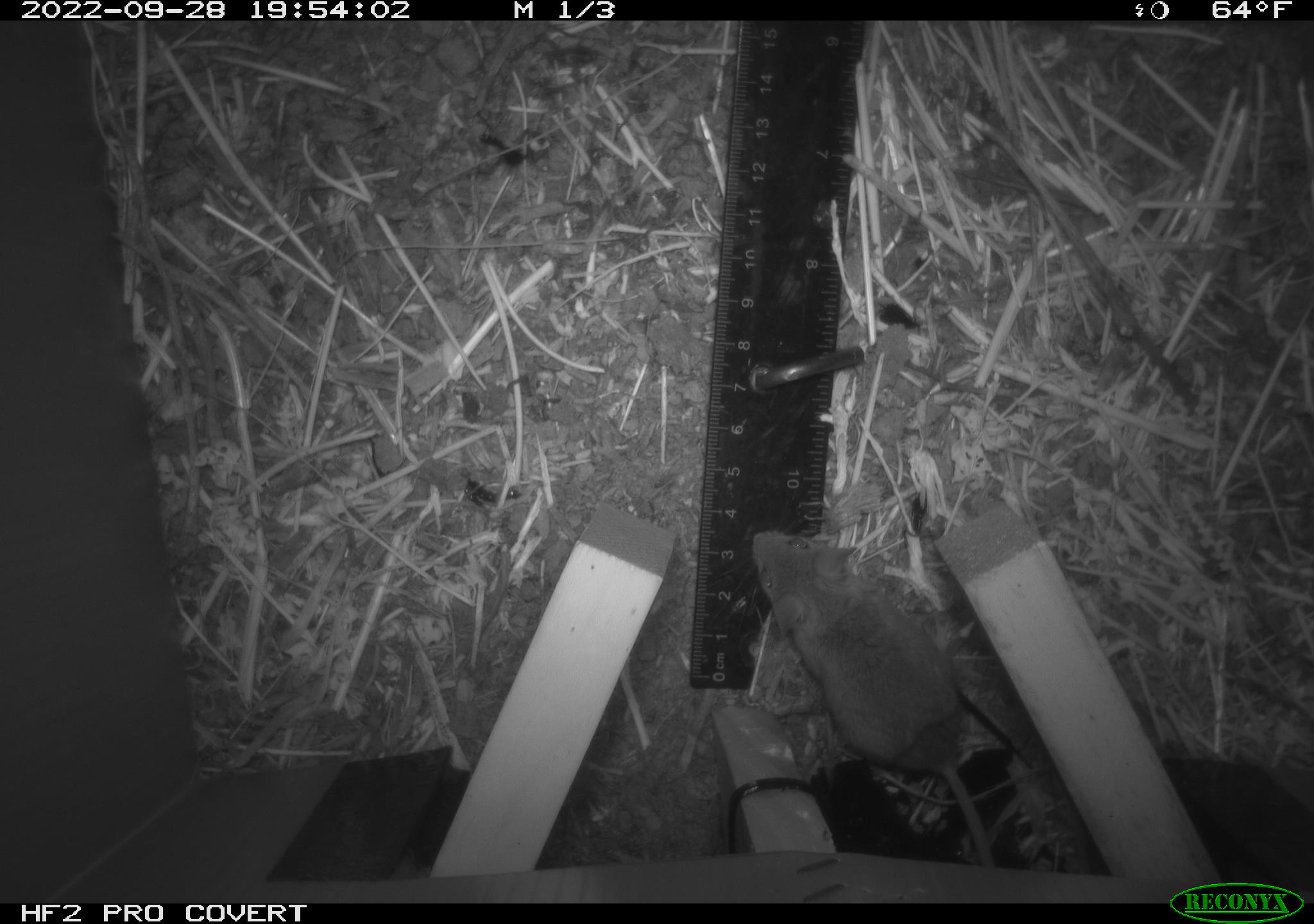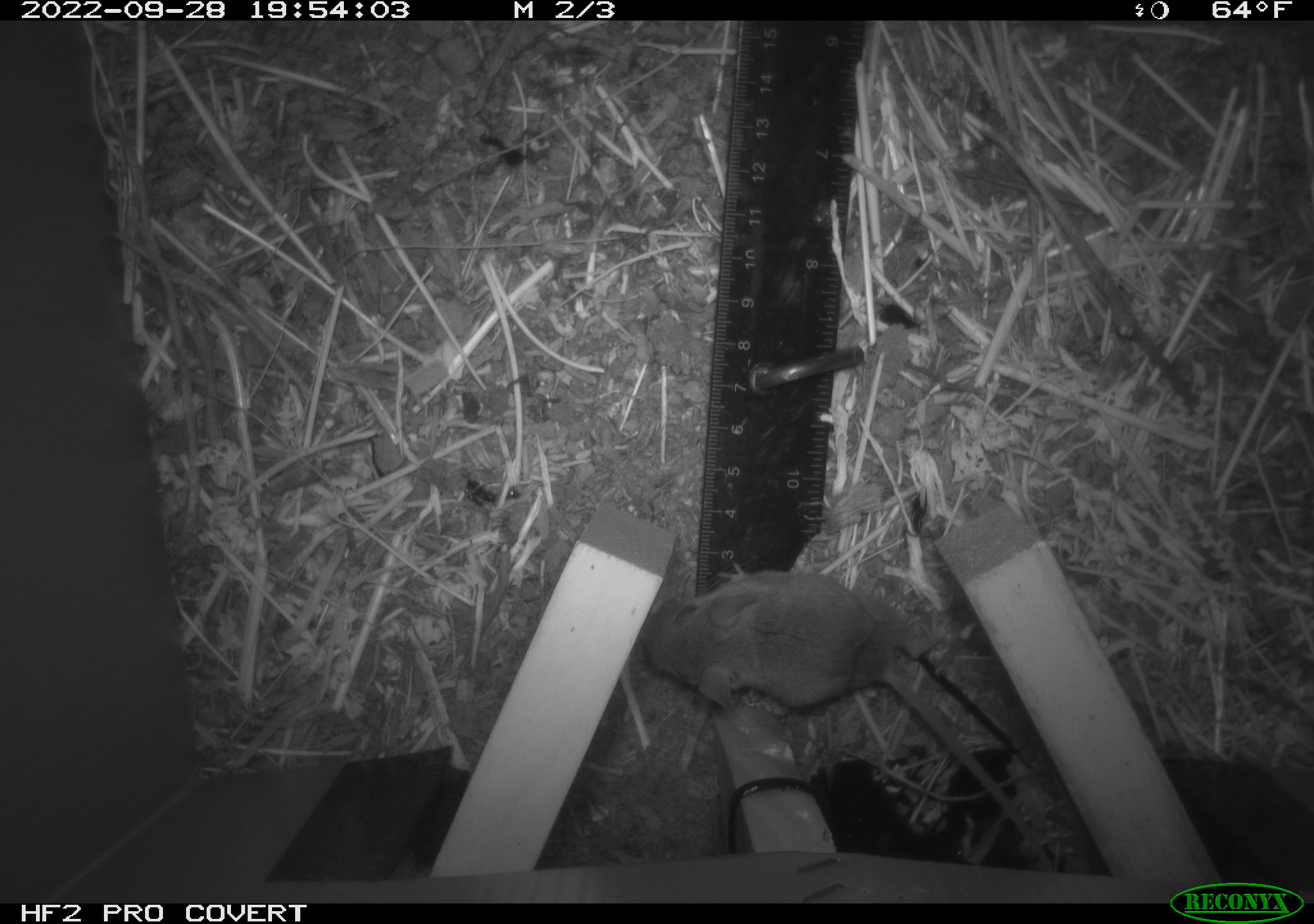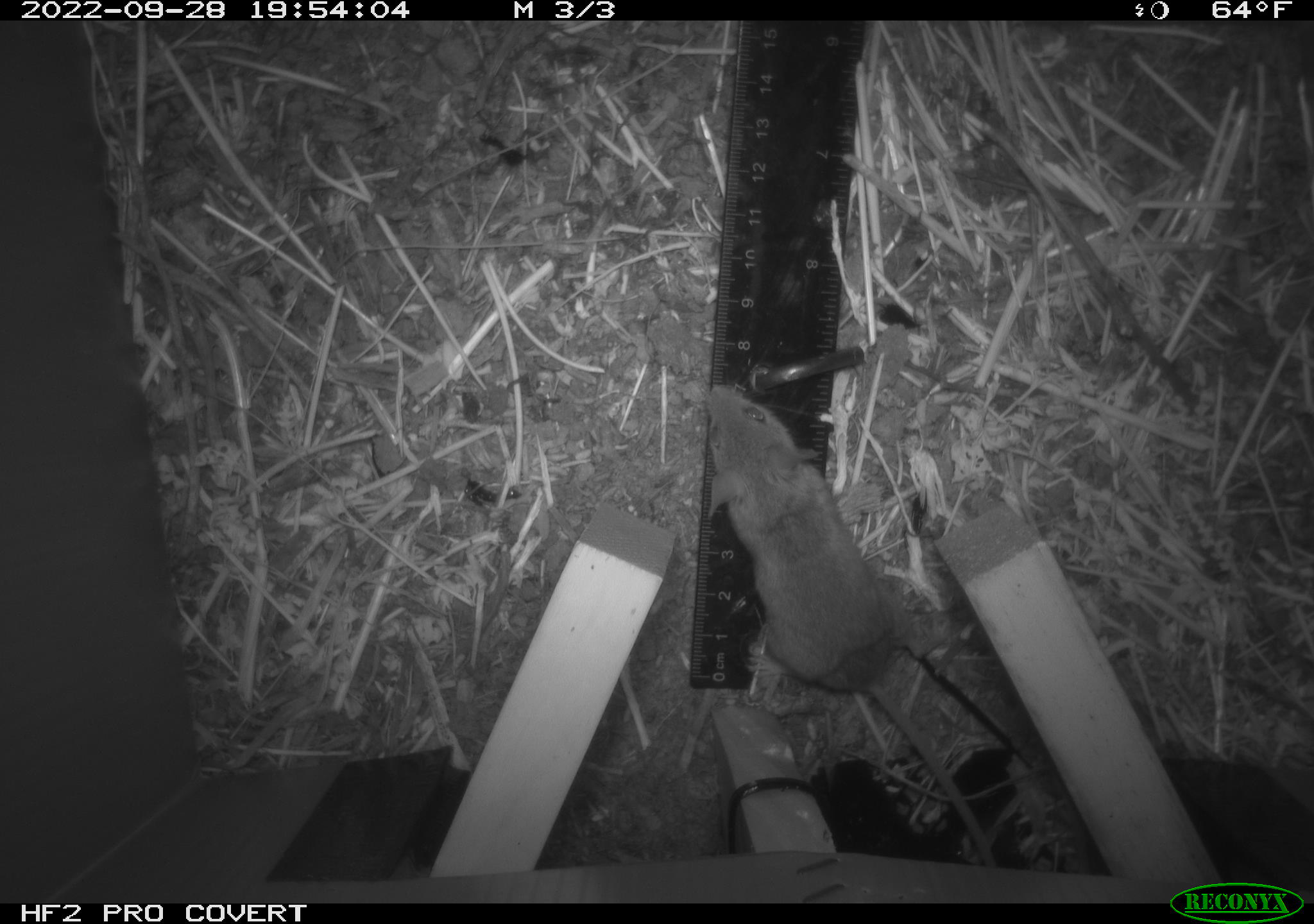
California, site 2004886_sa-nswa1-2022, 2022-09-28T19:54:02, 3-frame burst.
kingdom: Animalia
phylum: Chordata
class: Mammalia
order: Rodentia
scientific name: Rodentia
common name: rodent